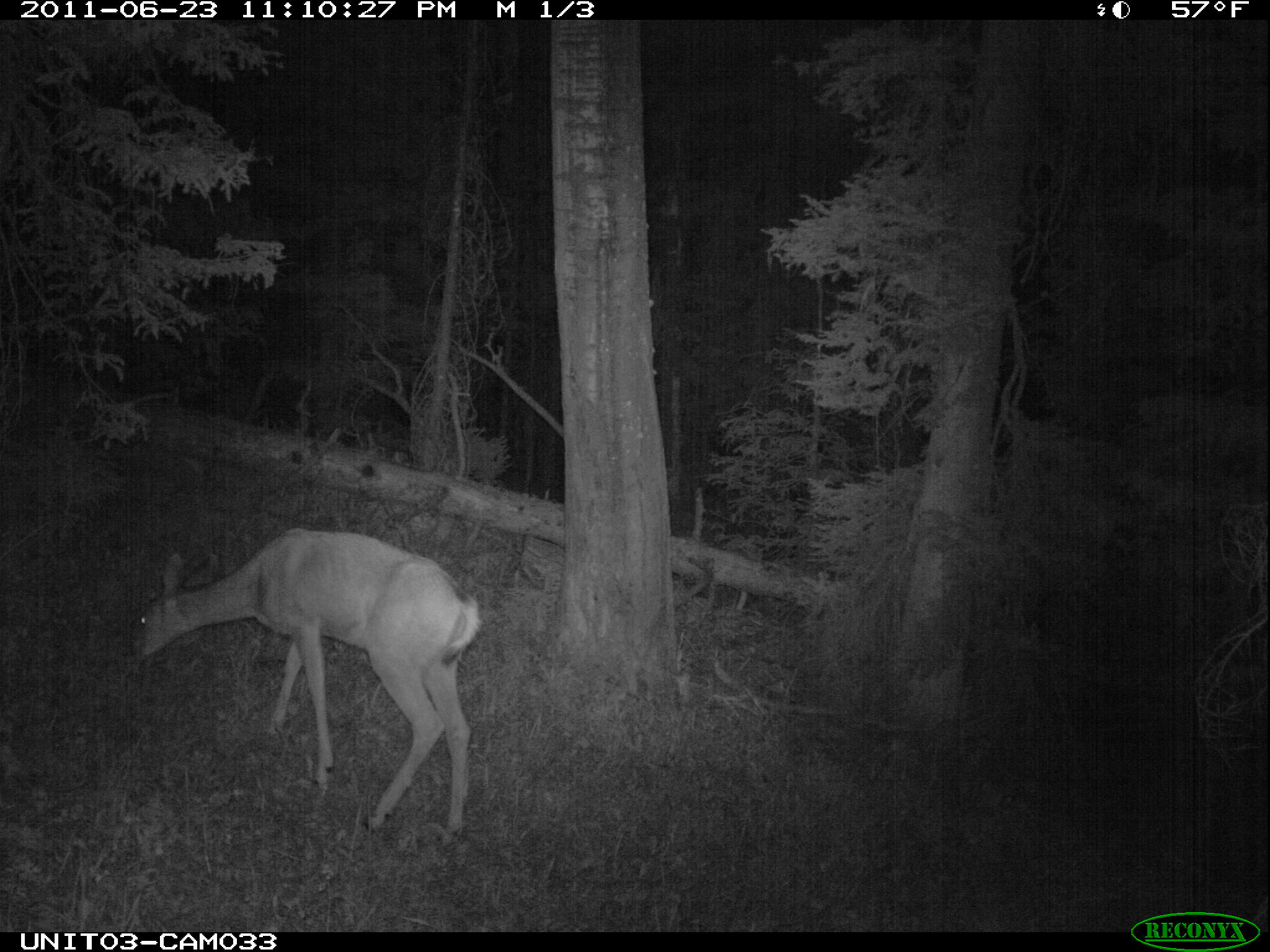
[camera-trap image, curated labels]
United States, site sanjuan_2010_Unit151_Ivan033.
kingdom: Animalia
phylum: Chordata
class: Mammalia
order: Artiodactyla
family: Cervidae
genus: Odocoileus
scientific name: Odocoileus hemionus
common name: mule deer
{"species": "Odocoileus hemionus (mule deer)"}